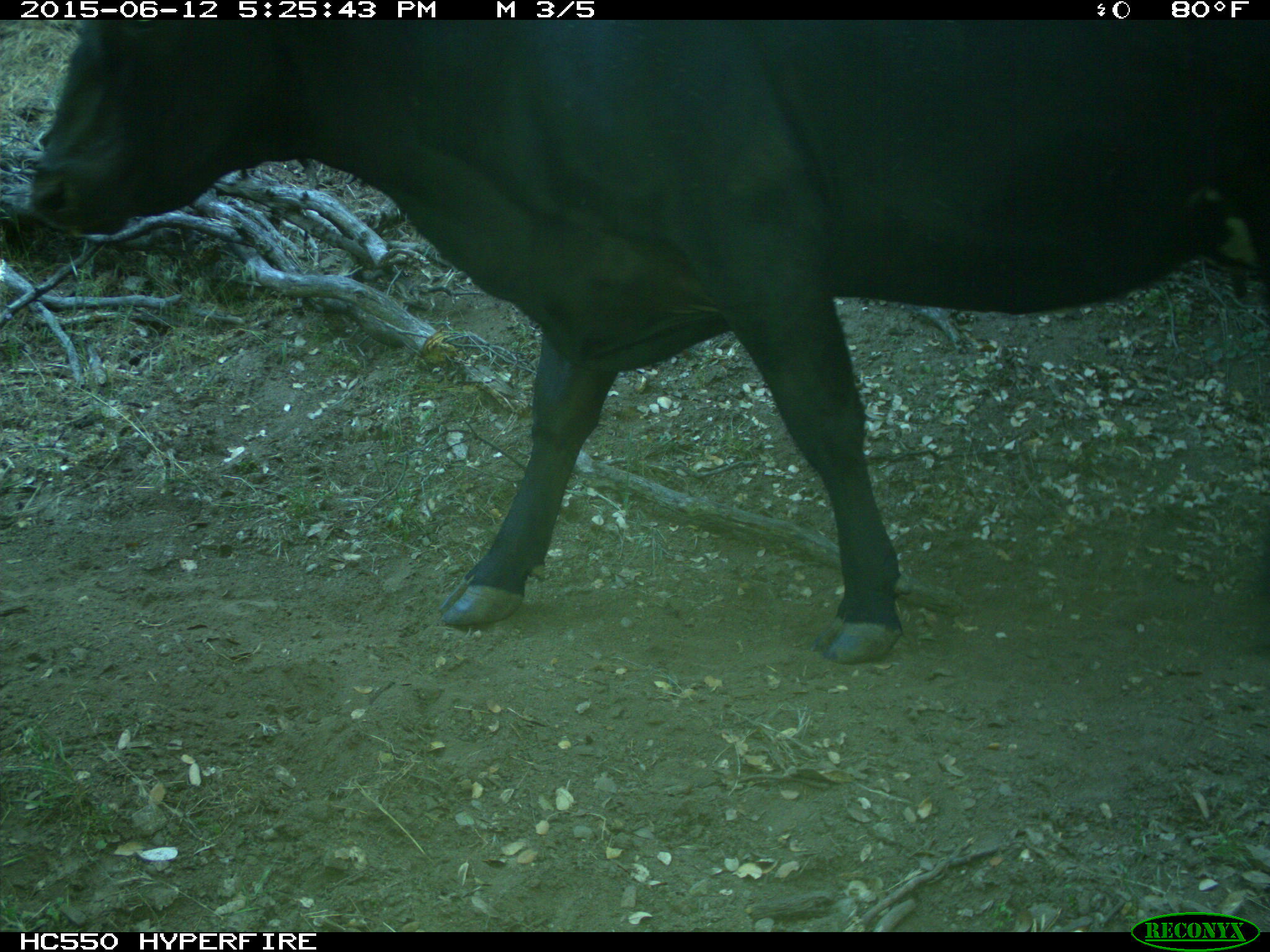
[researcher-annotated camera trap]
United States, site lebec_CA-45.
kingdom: Animalia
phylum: Chordata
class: Mammalia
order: Artiodactyla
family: Bovidae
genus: Bos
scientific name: Bos taurus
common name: domestic cow